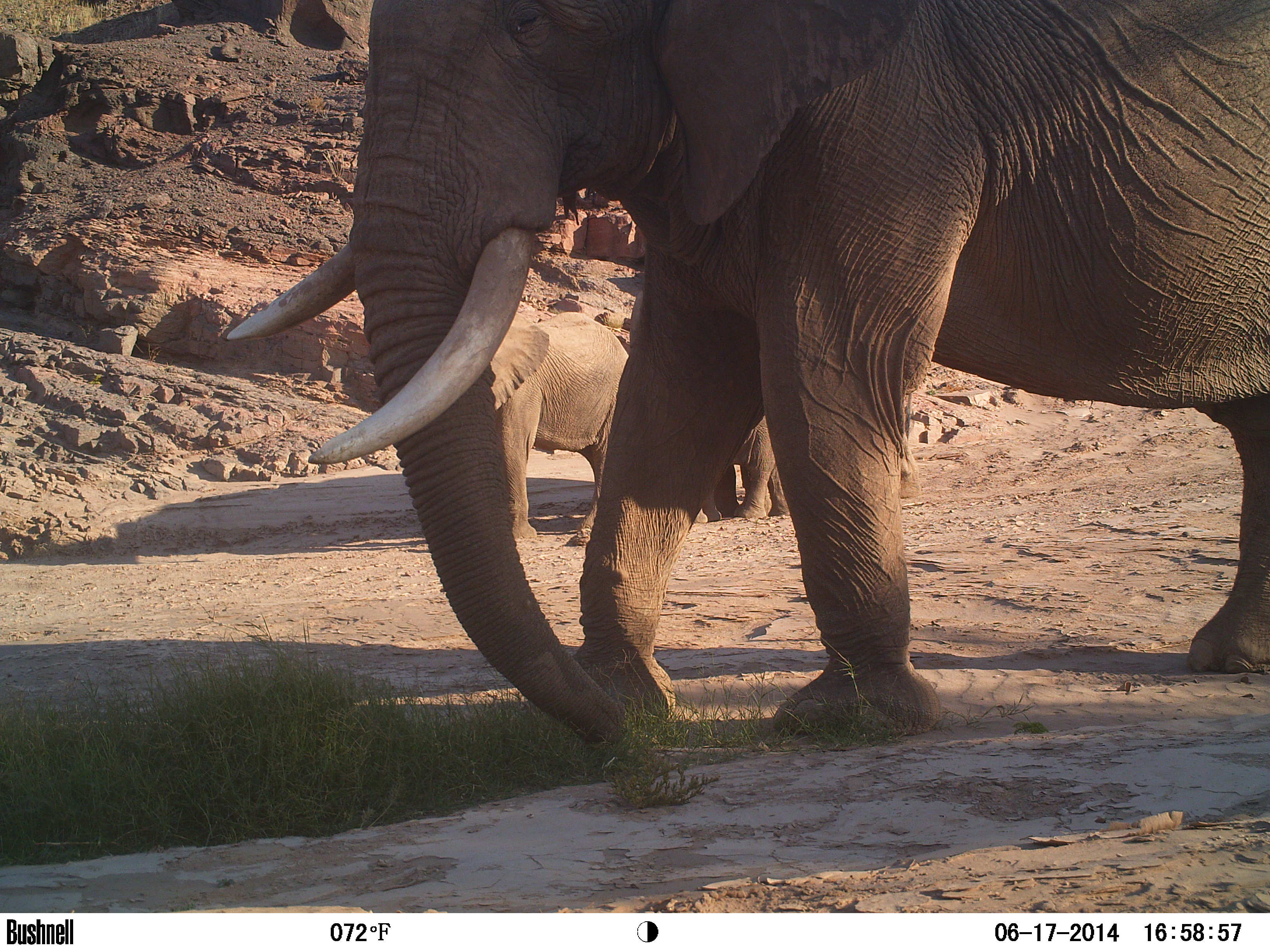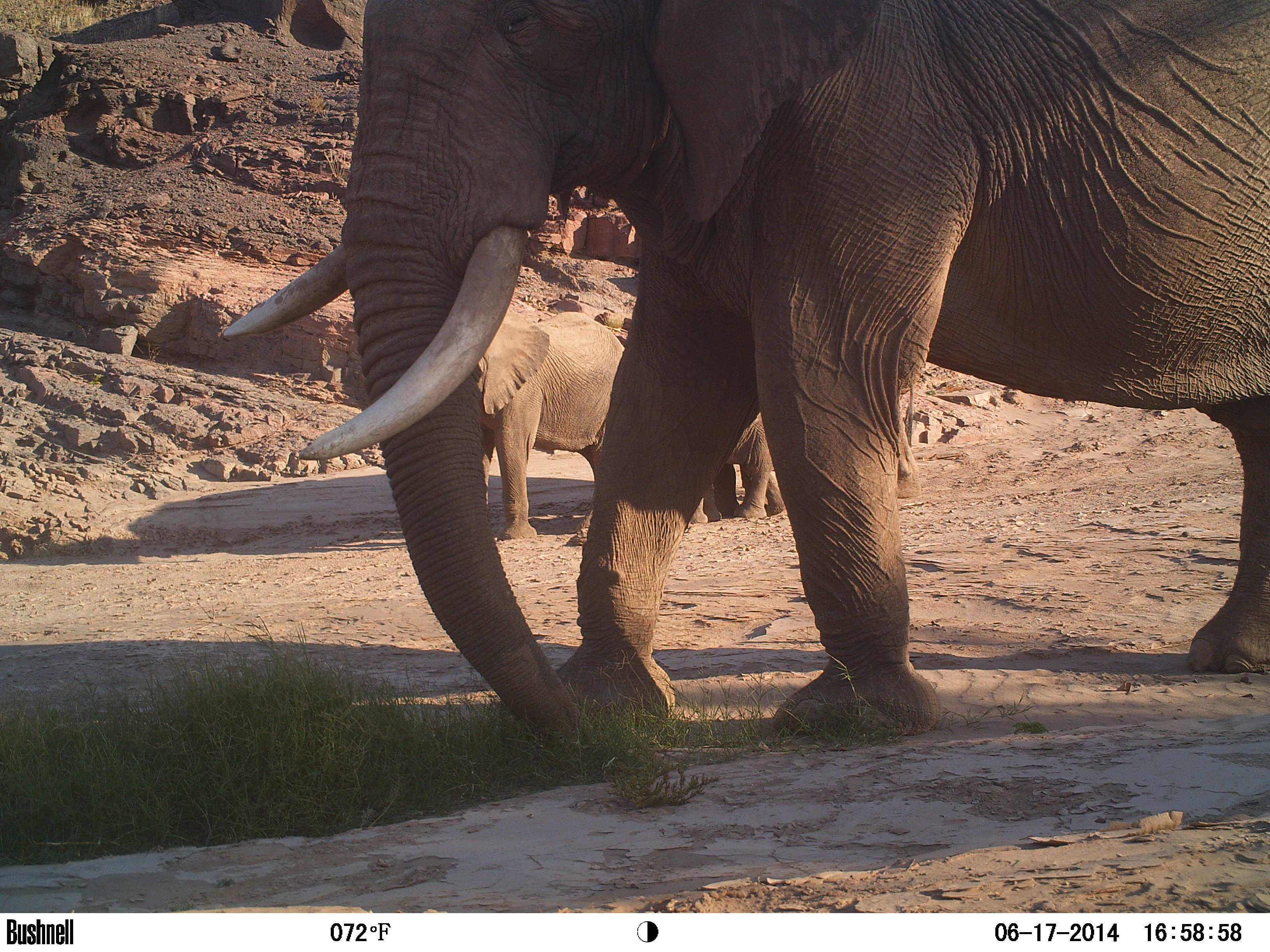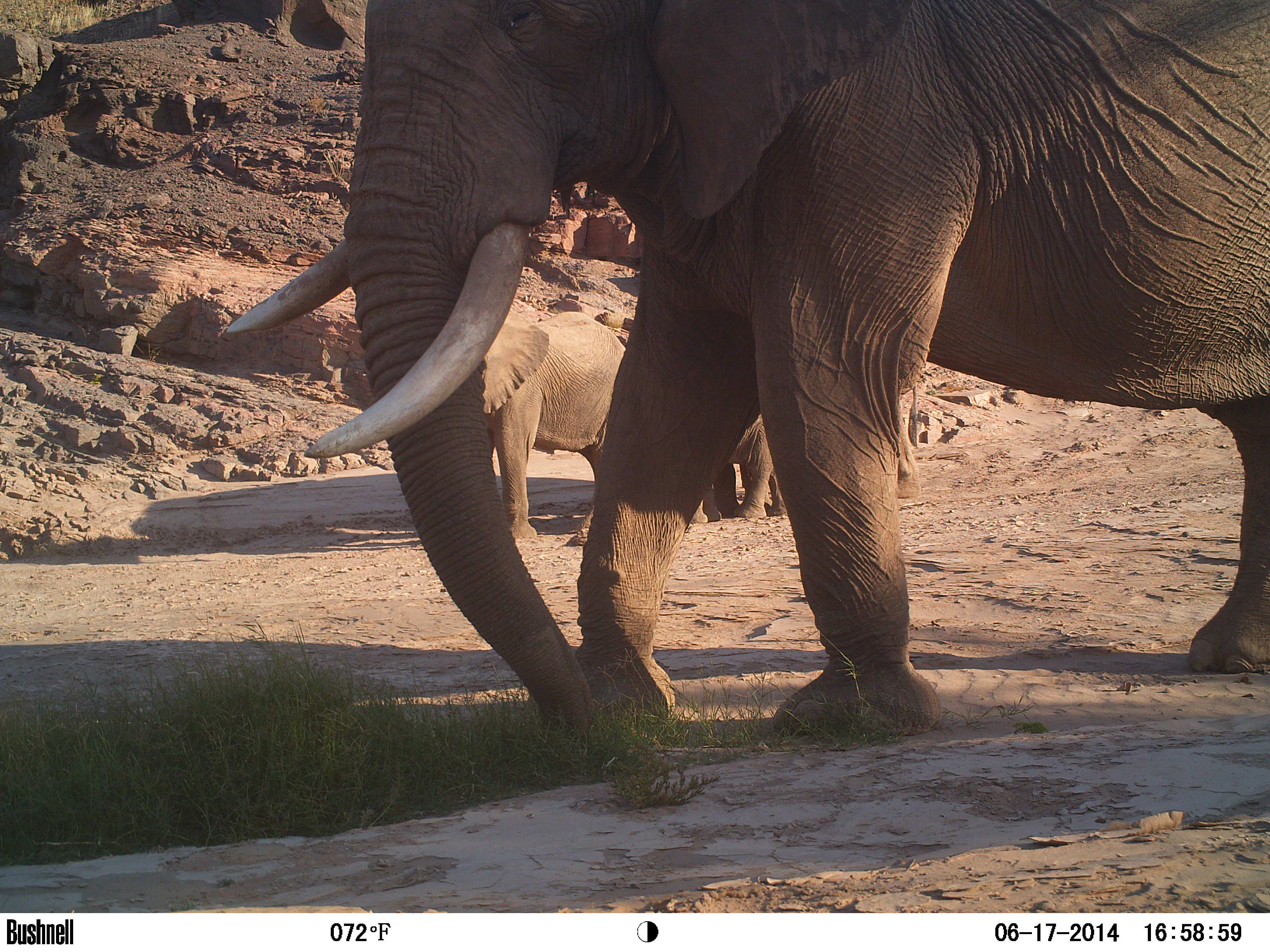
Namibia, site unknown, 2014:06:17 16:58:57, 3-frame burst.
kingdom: Animalia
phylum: Chordata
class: Mammalia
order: Proboscidea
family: Elephantidae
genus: Loxodonta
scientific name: Loxodonta africana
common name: african elephant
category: loxodanta africana